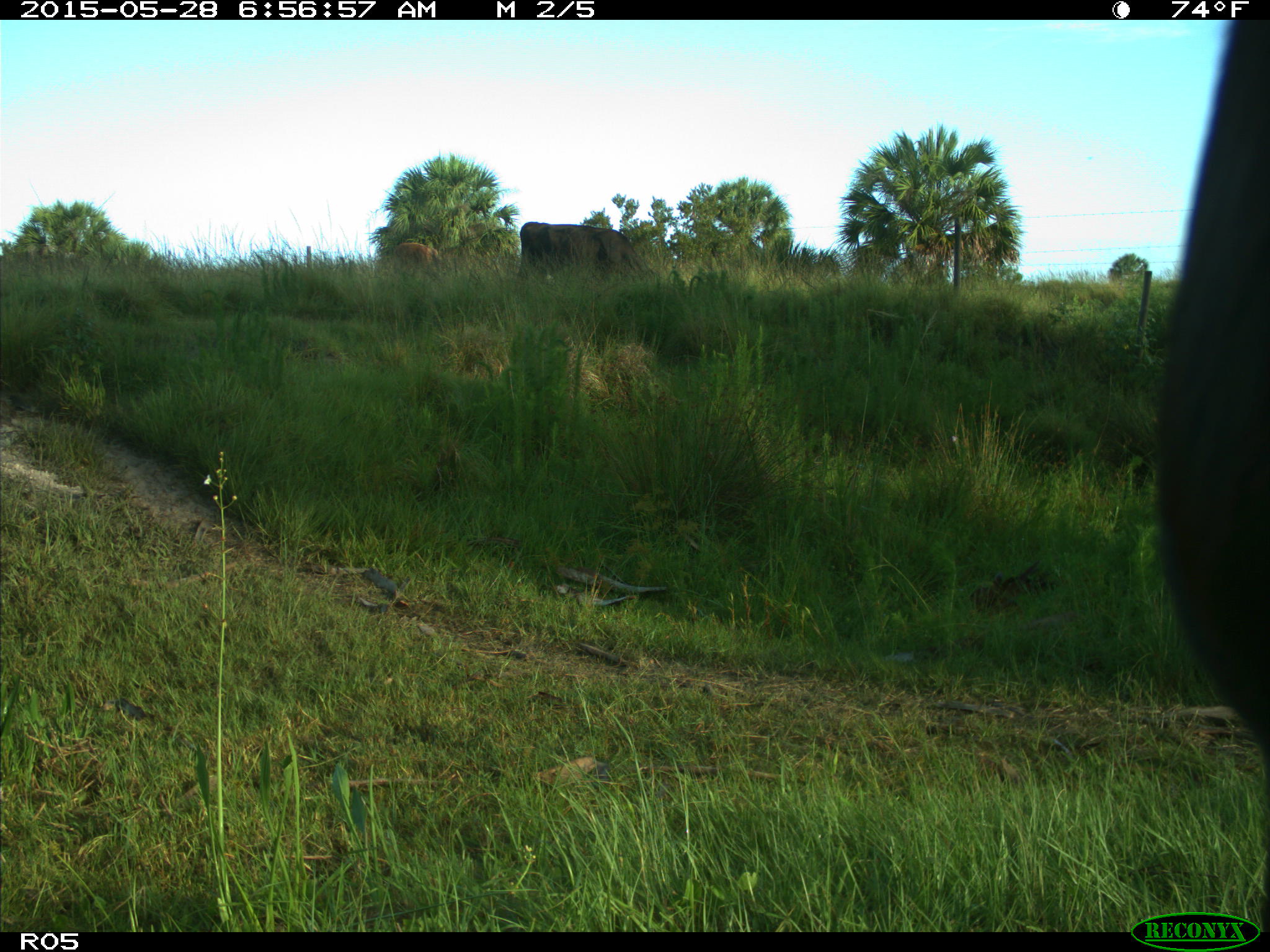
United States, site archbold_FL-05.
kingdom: Animalia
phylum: Chordata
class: Mammalia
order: Artiodactyla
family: Bovidae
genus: Bos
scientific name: Bos taurus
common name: domestic cow